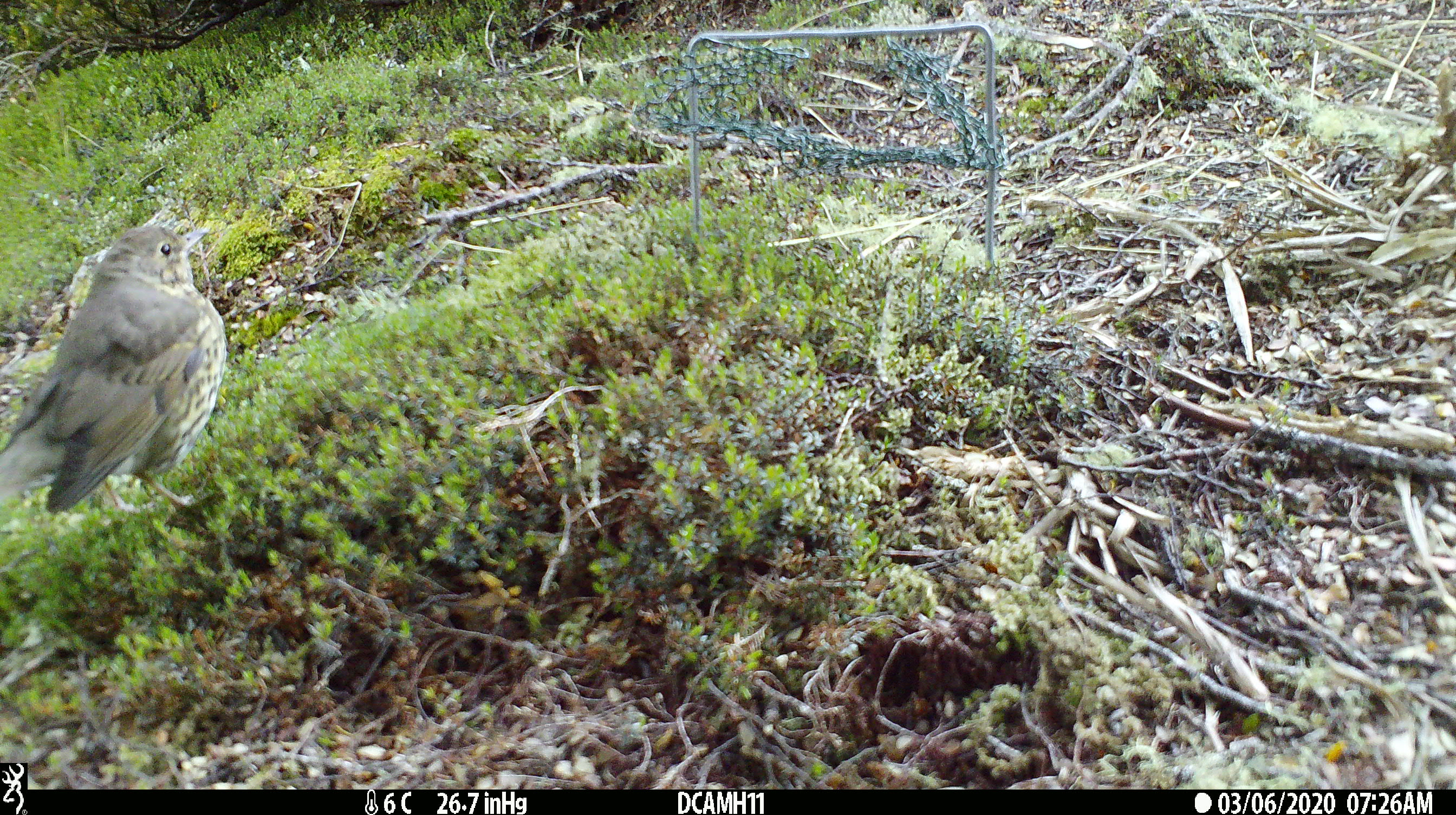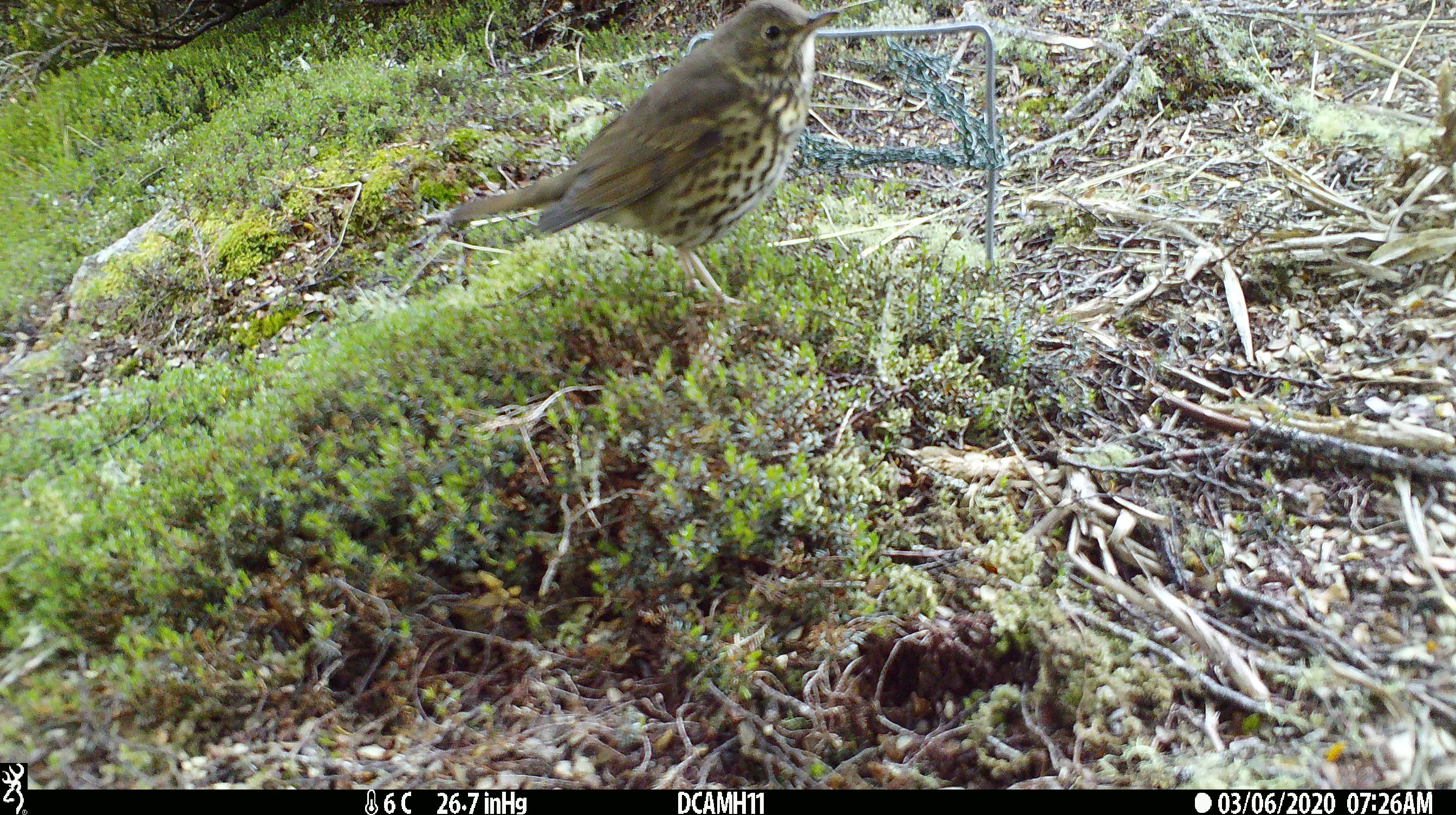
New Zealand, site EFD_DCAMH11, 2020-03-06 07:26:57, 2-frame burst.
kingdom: Animalia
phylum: Chordata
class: Aves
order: Passeriformes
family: Turdidae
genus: Turdus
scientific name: Turdus philomelos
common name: song thrush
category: thrush